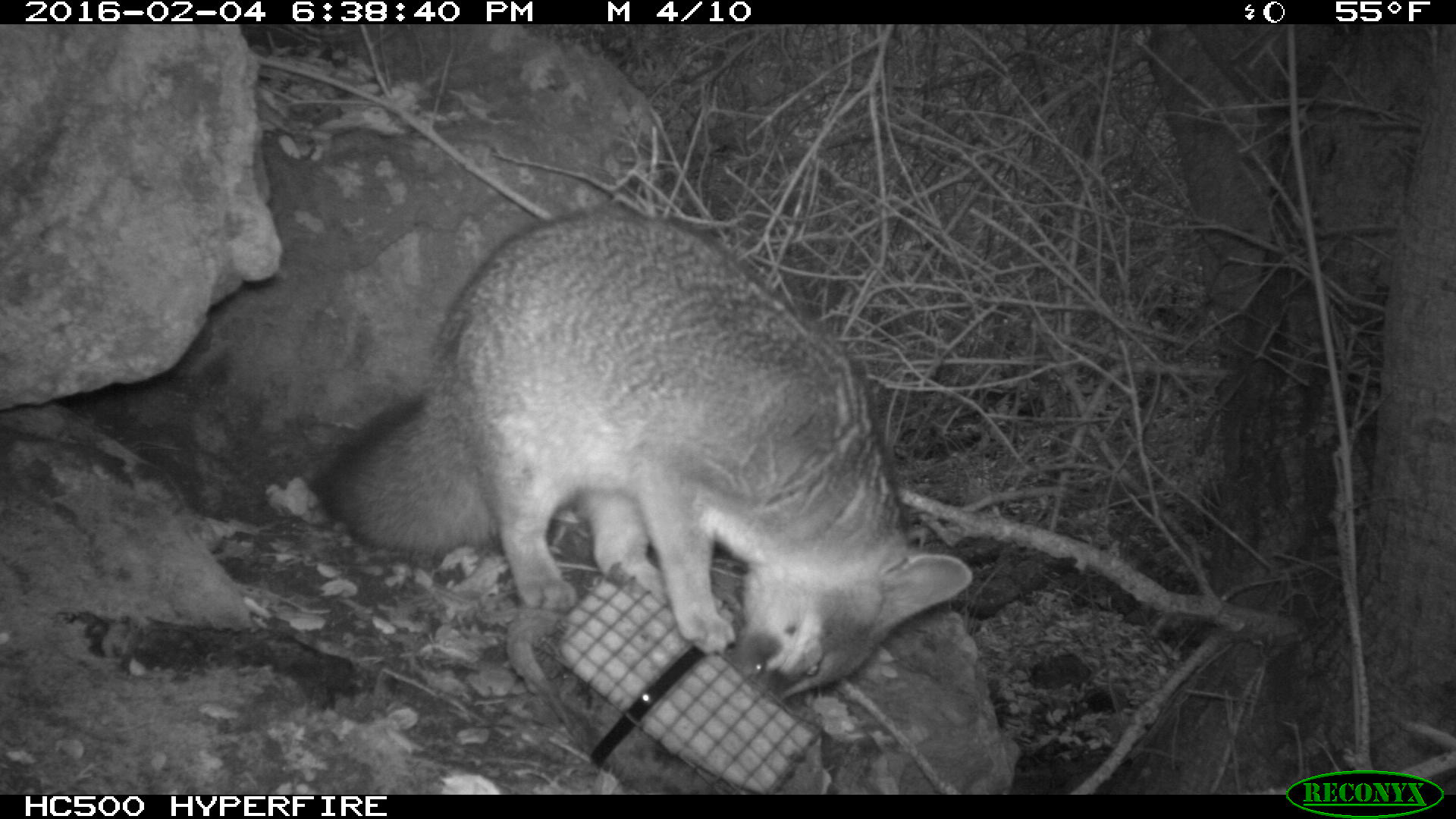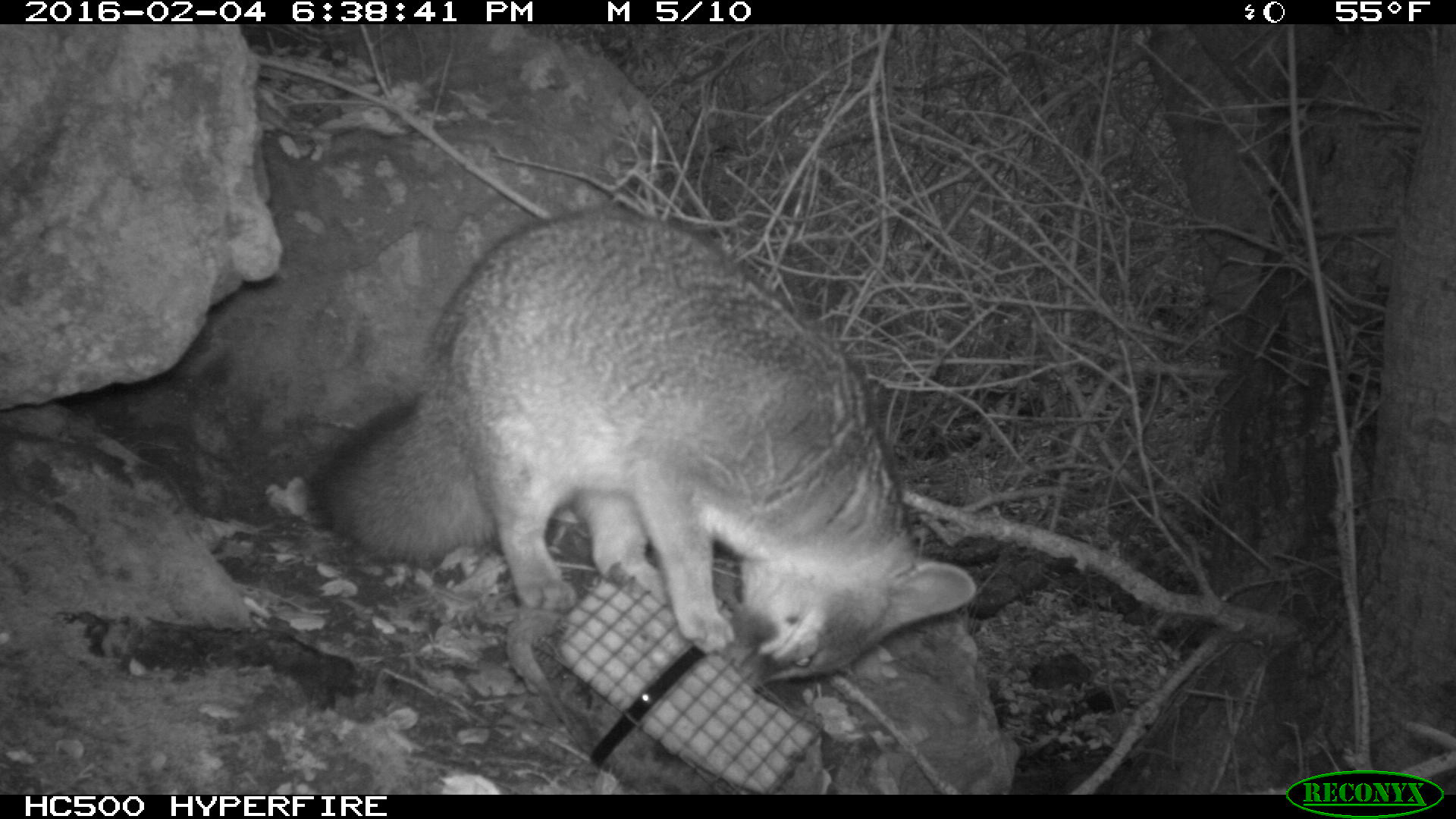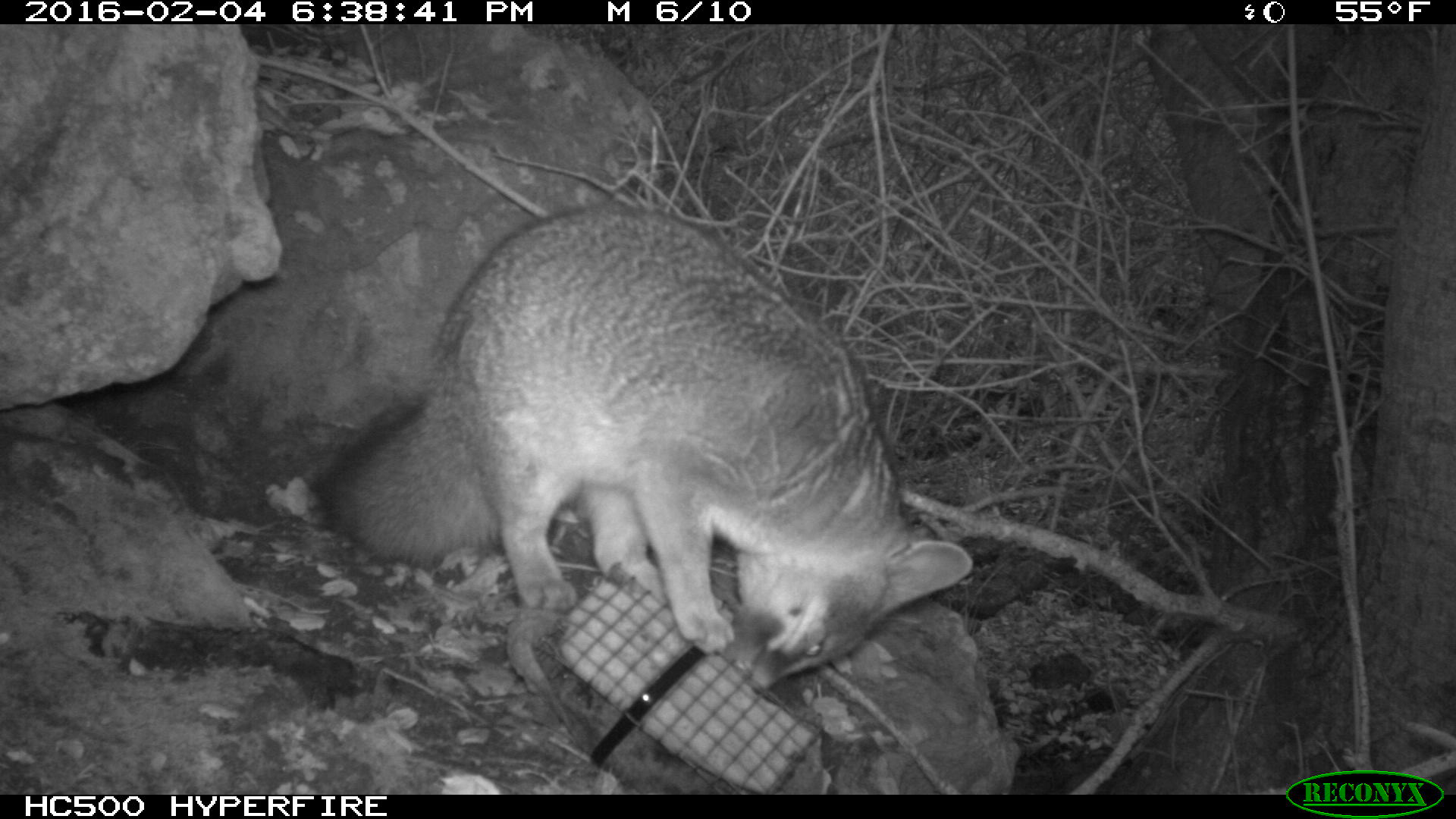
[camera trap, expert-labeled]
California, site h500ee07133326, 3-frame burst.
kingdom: Animalia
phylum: Chordata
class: Mammalia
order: Carnivora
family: Canidae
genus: Urocyon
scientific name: Urocyon littoralis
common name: island fox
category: fox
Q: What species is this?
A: Fox (island fox) (Urocyon littoralis).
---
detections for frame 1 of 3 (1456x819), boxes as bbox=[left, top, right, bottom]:
fox: bbox=[301, 208, 974, 702]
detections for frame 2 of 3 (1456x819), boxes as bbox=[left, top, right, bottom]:
fox: bbox=[308, 202, 980, 686]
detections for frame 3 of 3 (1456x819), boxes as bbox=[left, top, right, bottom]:
fox: bbox=[308, 202, 980, 698]